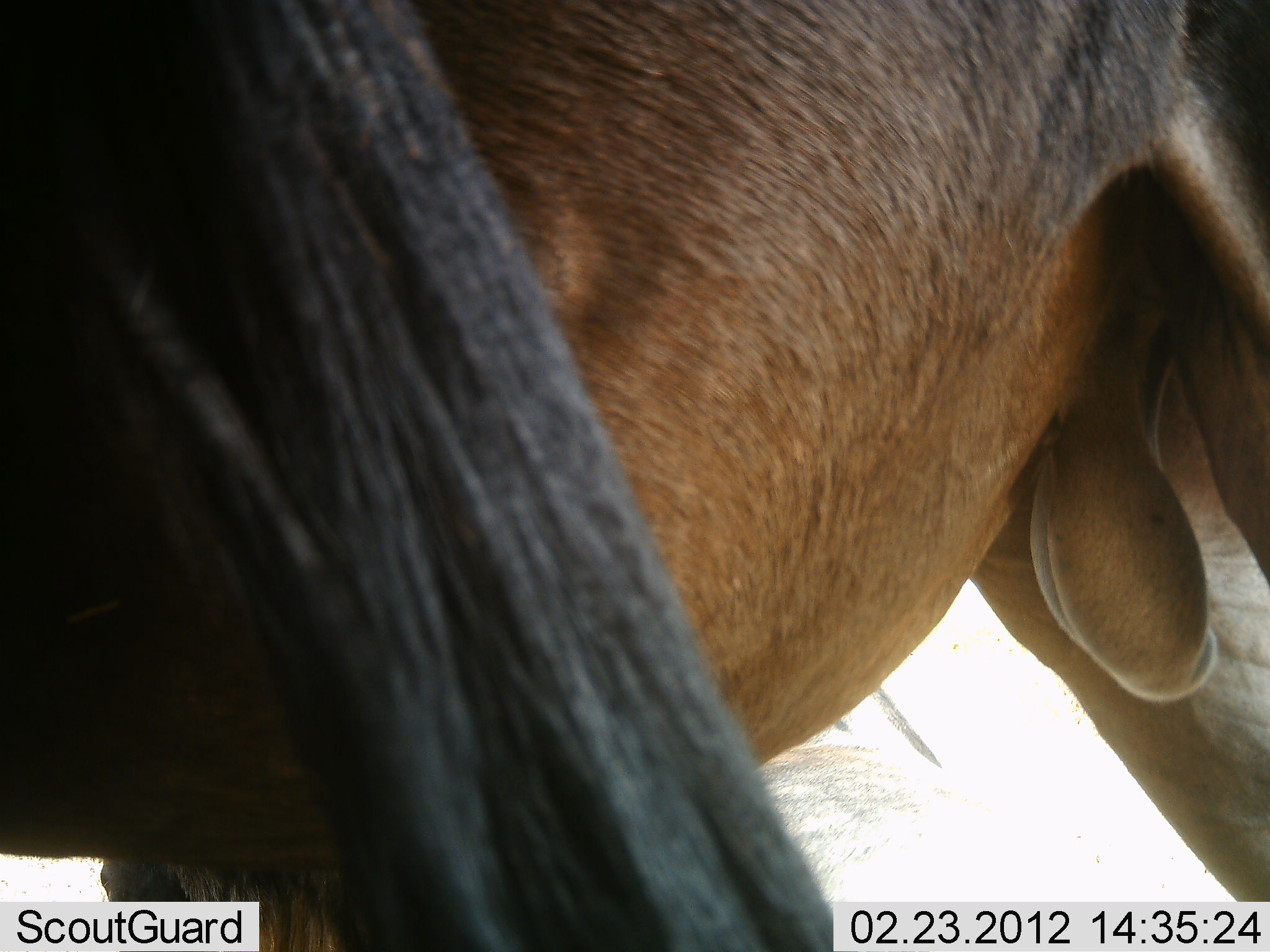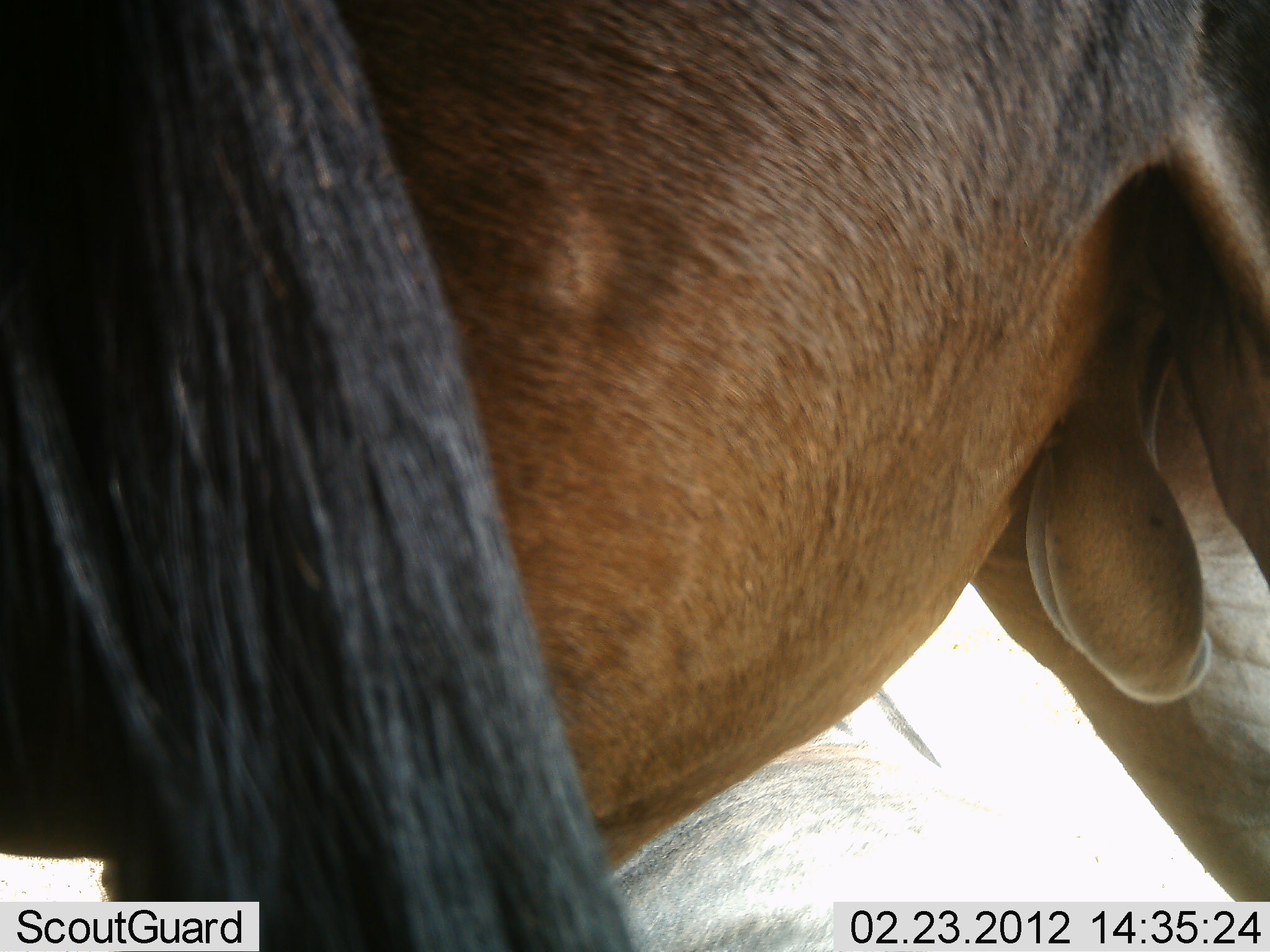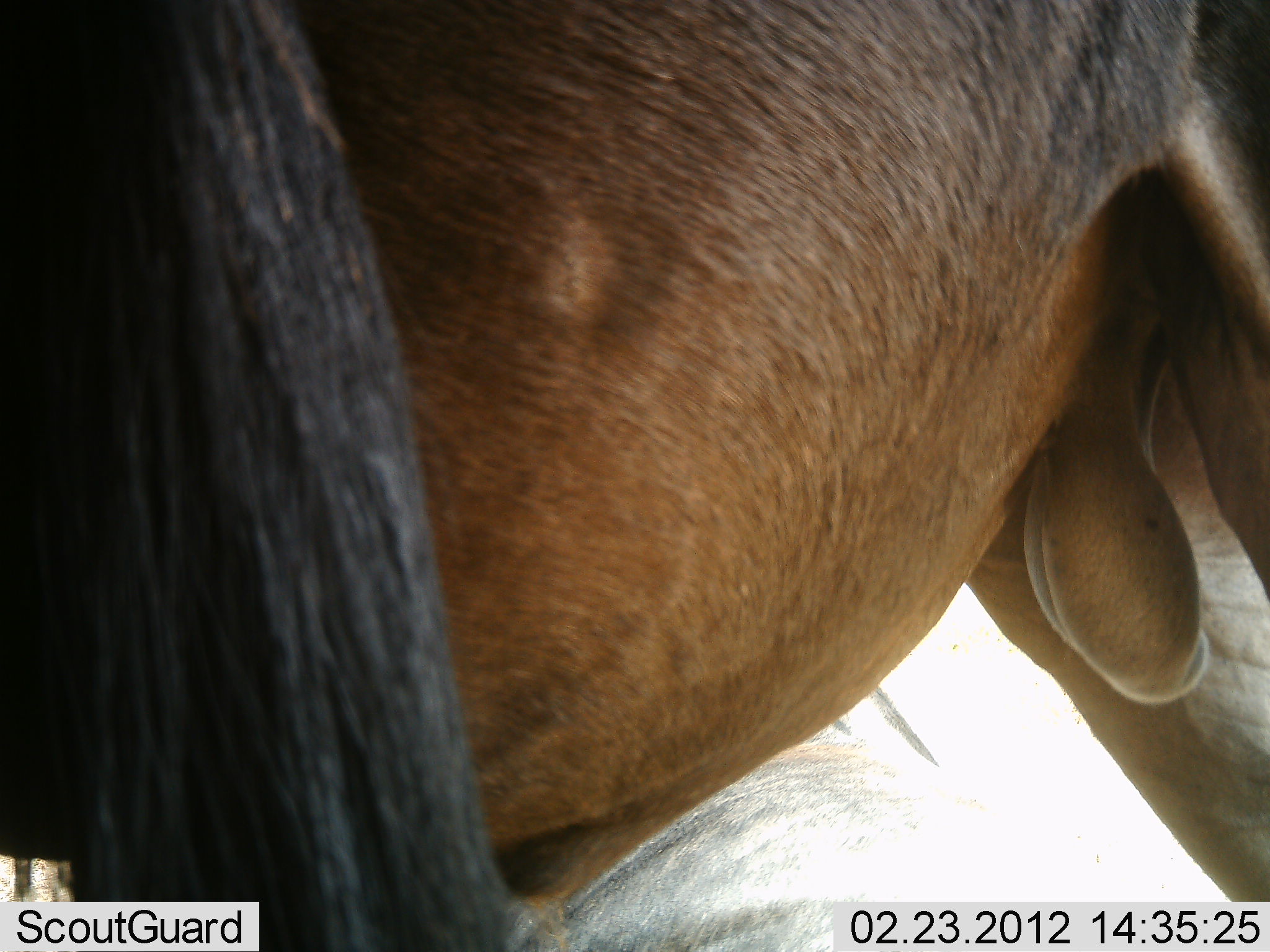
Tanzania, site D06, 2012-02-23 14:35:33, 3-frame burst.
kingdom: Animalia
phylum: Chordata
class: Mammalia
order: Artiodactyla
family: Bovidae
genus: Connochaetes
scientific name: Connochaetes taurinus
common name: blue wildebeest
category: wildebeest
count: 1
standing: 93%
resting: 20%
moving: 0%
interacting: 0%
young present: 0%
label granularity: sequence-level